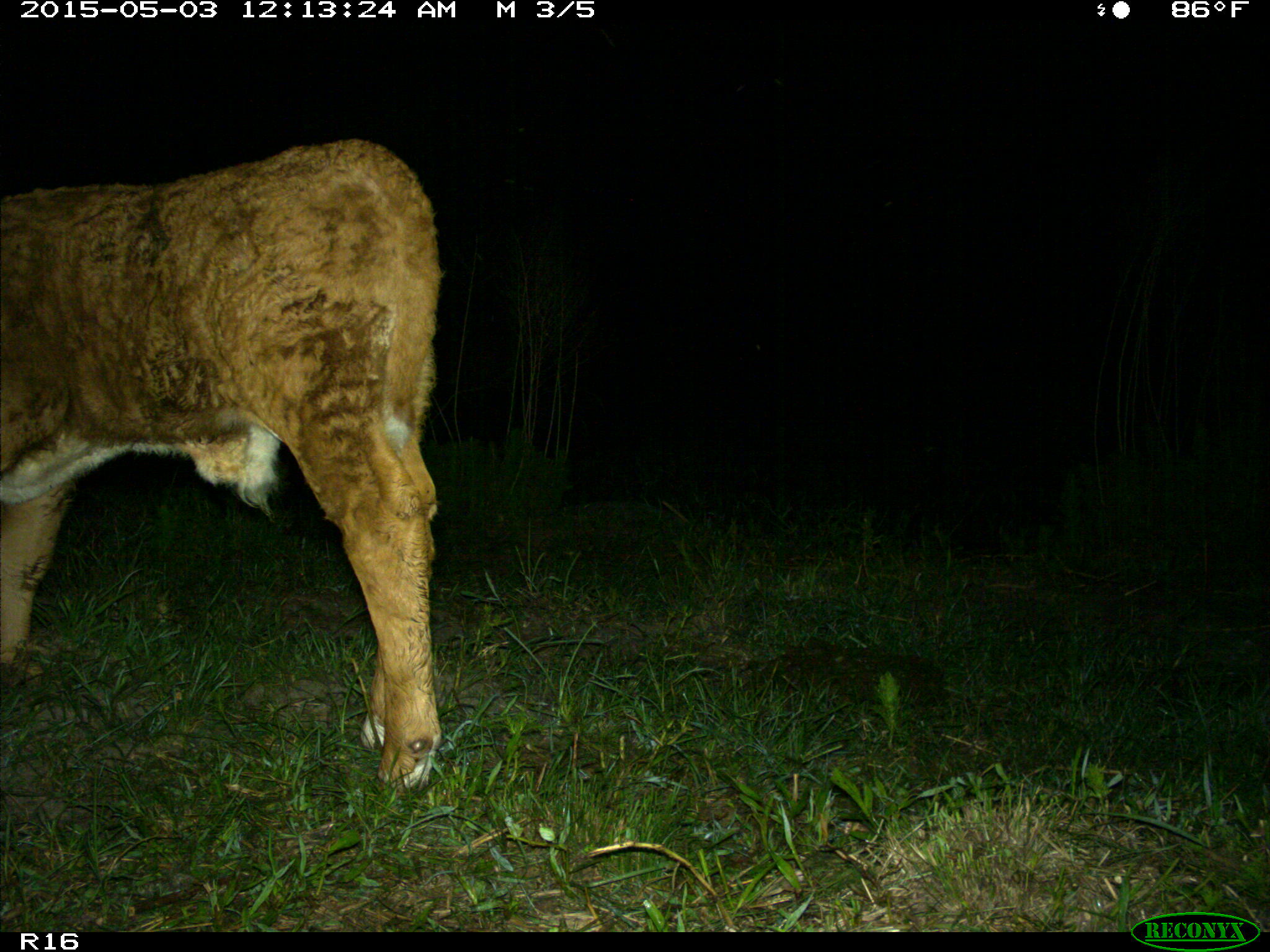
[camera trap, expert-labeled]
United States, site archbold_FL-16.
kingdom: Animalia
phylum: Chordata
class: Mammalia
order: Artiodactyla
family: Bovidae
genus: Bos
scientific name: Bos taurus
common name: domestic cow